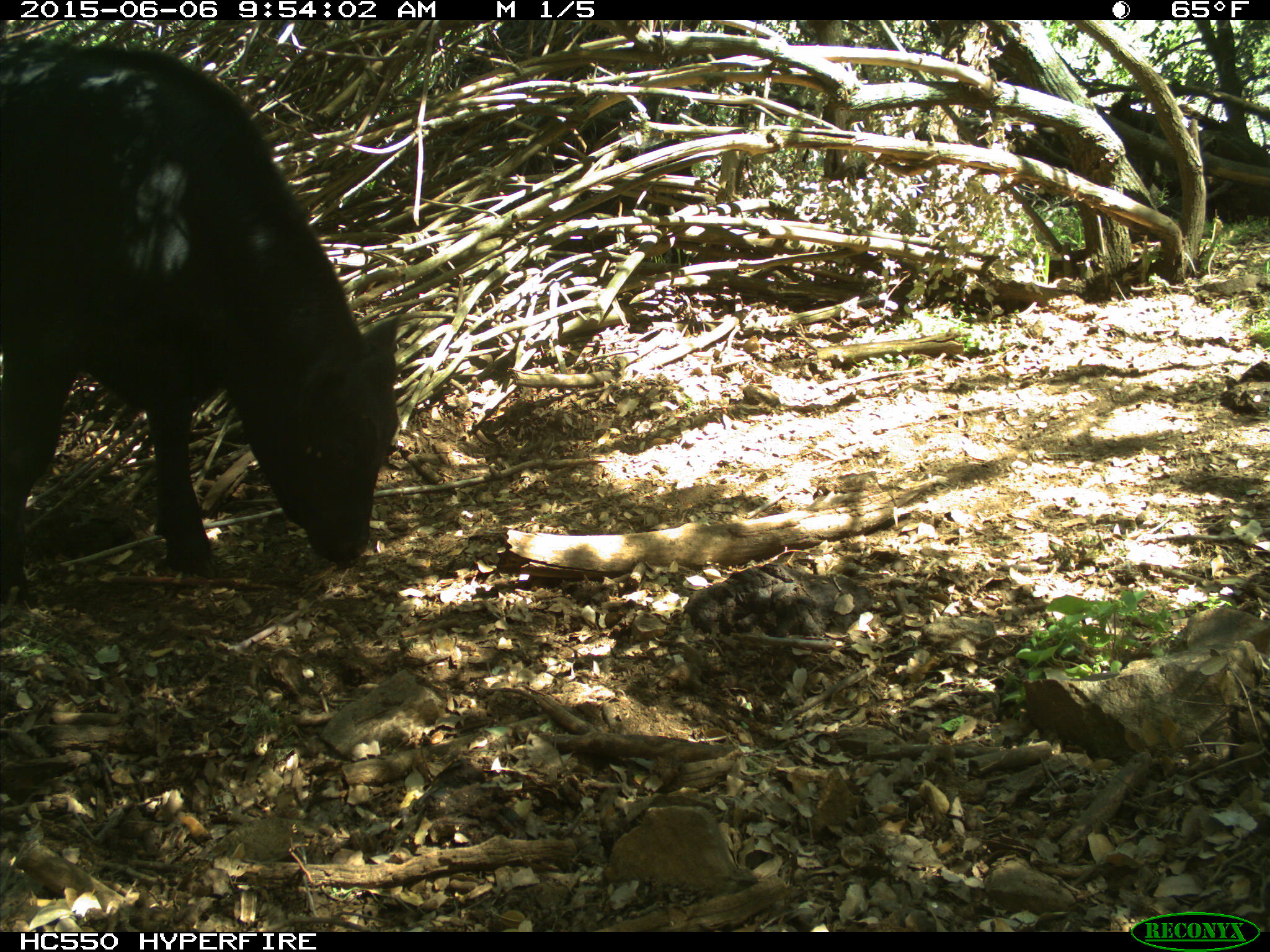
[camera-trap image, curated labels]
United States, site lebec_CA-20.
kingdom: Animalia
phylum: Chordata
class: Mammalia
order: Artiodactyla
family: Bovidae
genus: Bos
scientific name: Bos taurus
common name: domestic cow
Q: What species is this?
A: Bos taurus (domestic cow).